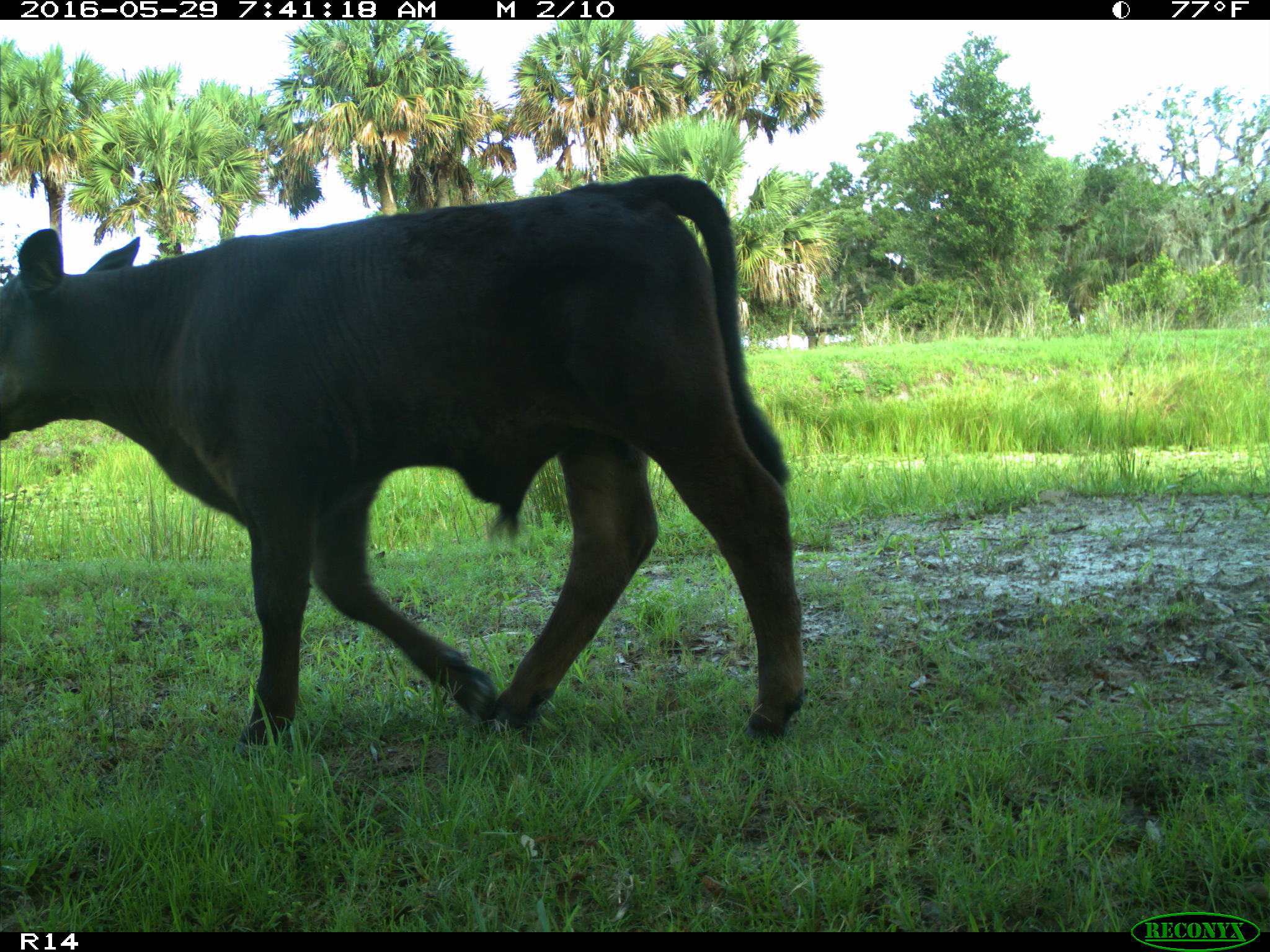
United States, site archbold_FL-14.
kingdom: Animalia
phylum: Chordata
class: Mammalia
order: Artiodactyla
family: Bovidae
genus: Bos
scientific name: Bos taurus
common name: domestic cow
Bos taurus (domestic cow).